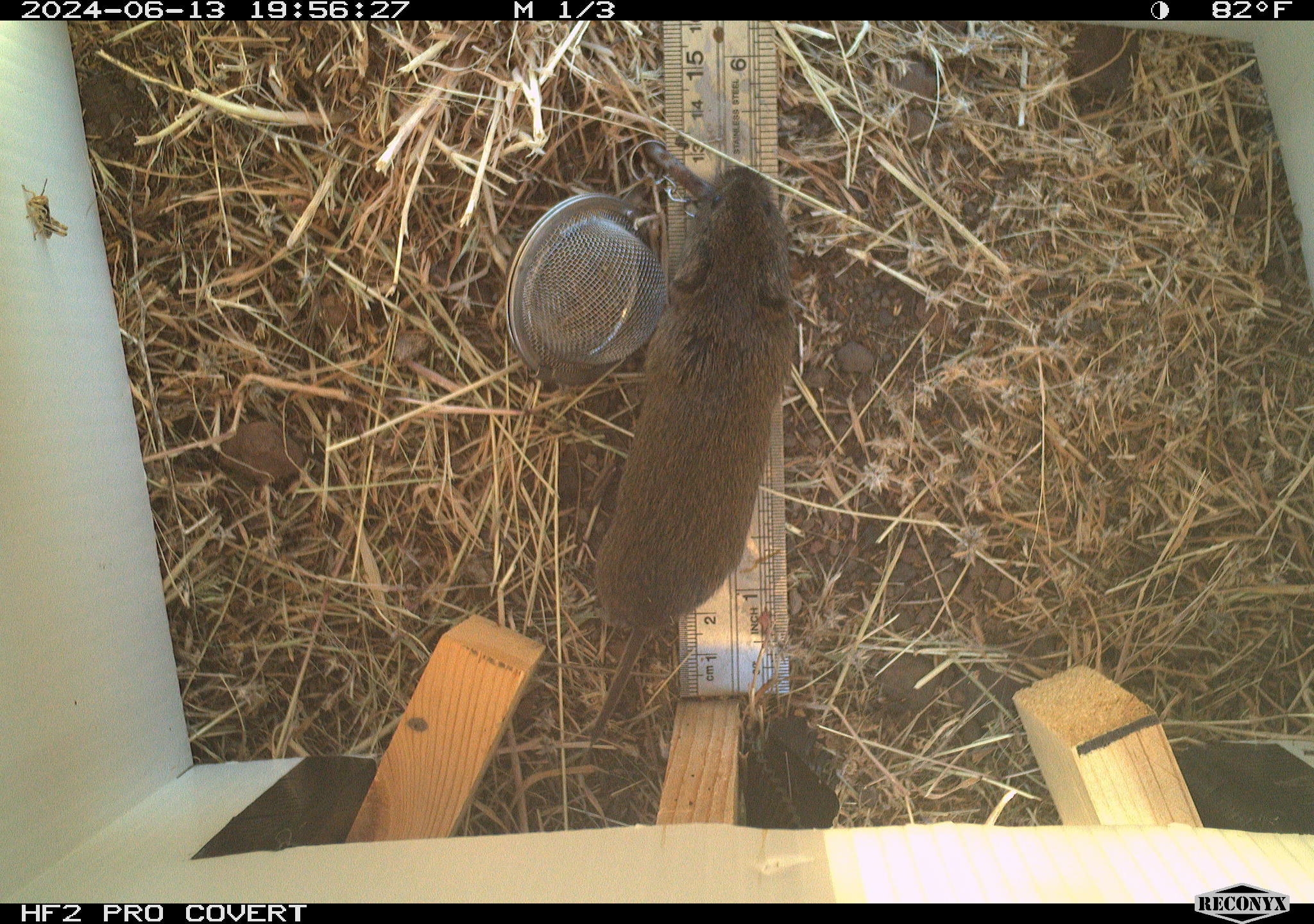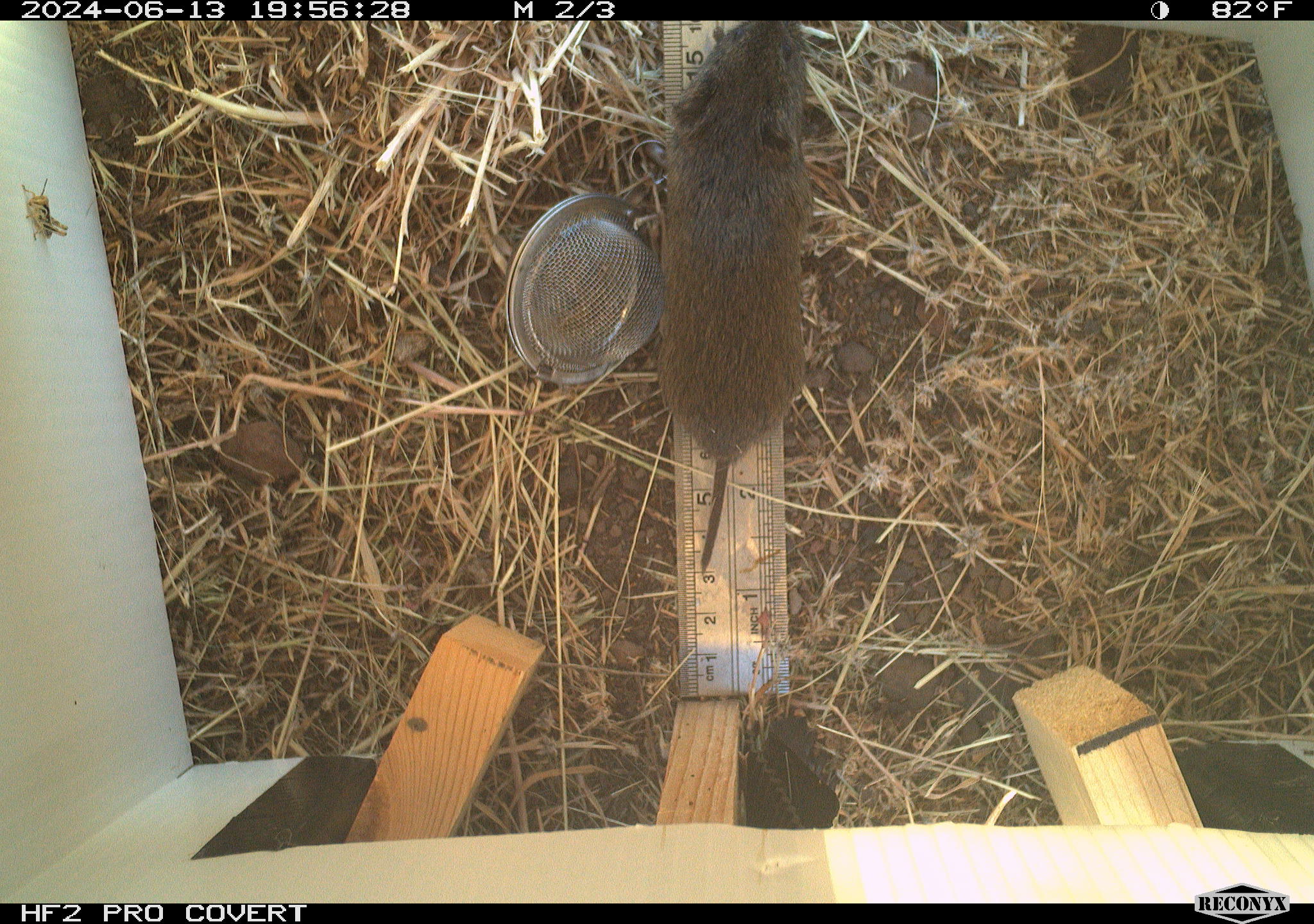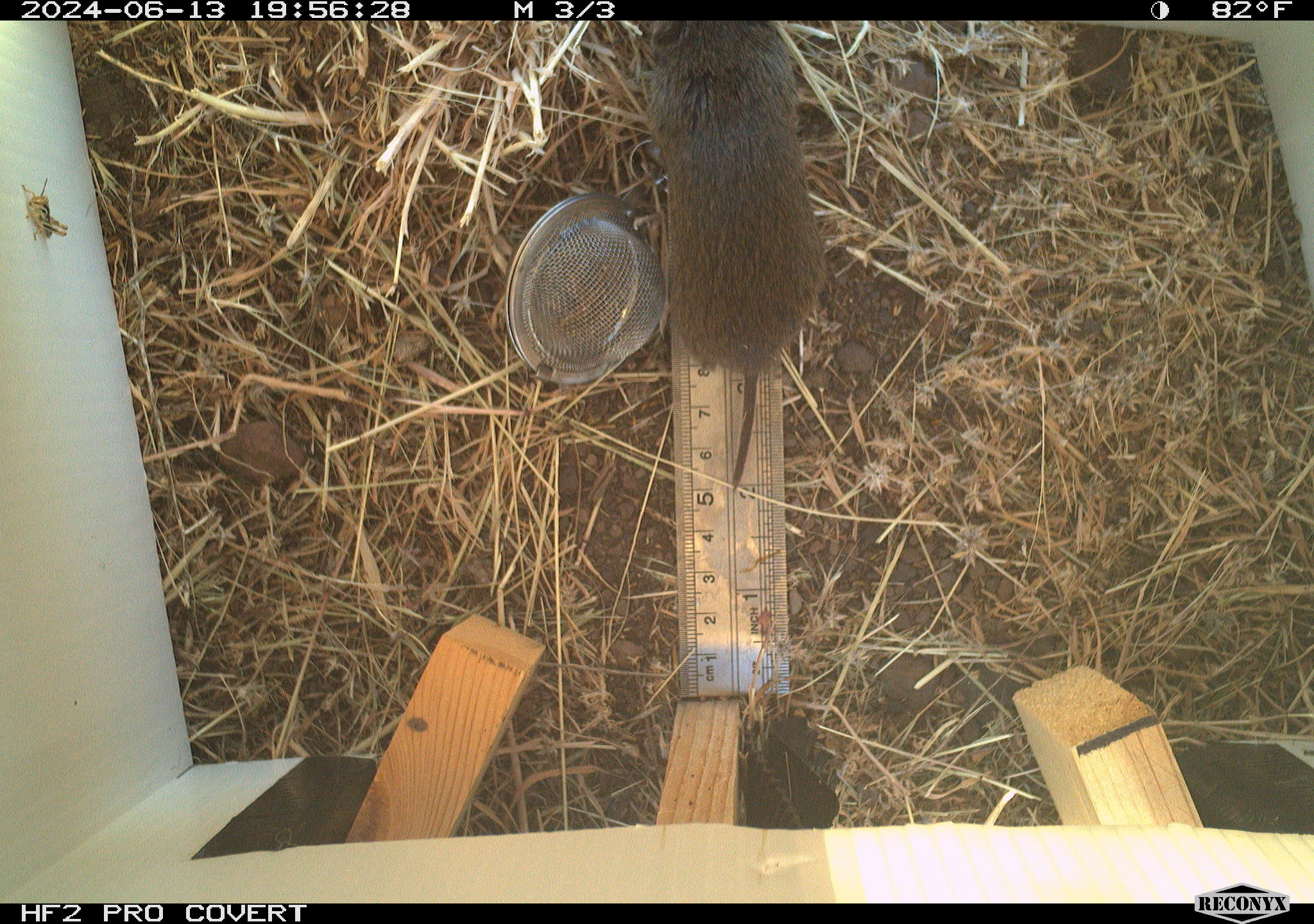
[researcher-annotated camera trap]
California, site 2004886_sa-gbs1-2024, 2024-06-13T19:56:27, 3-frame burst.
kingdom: Animalia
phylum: Chordata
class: Mammalia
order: Rodentia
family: Cricetidae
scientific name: Arvicolinae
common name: voles, lemmings, and muskrats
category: arvicolinae subfamily